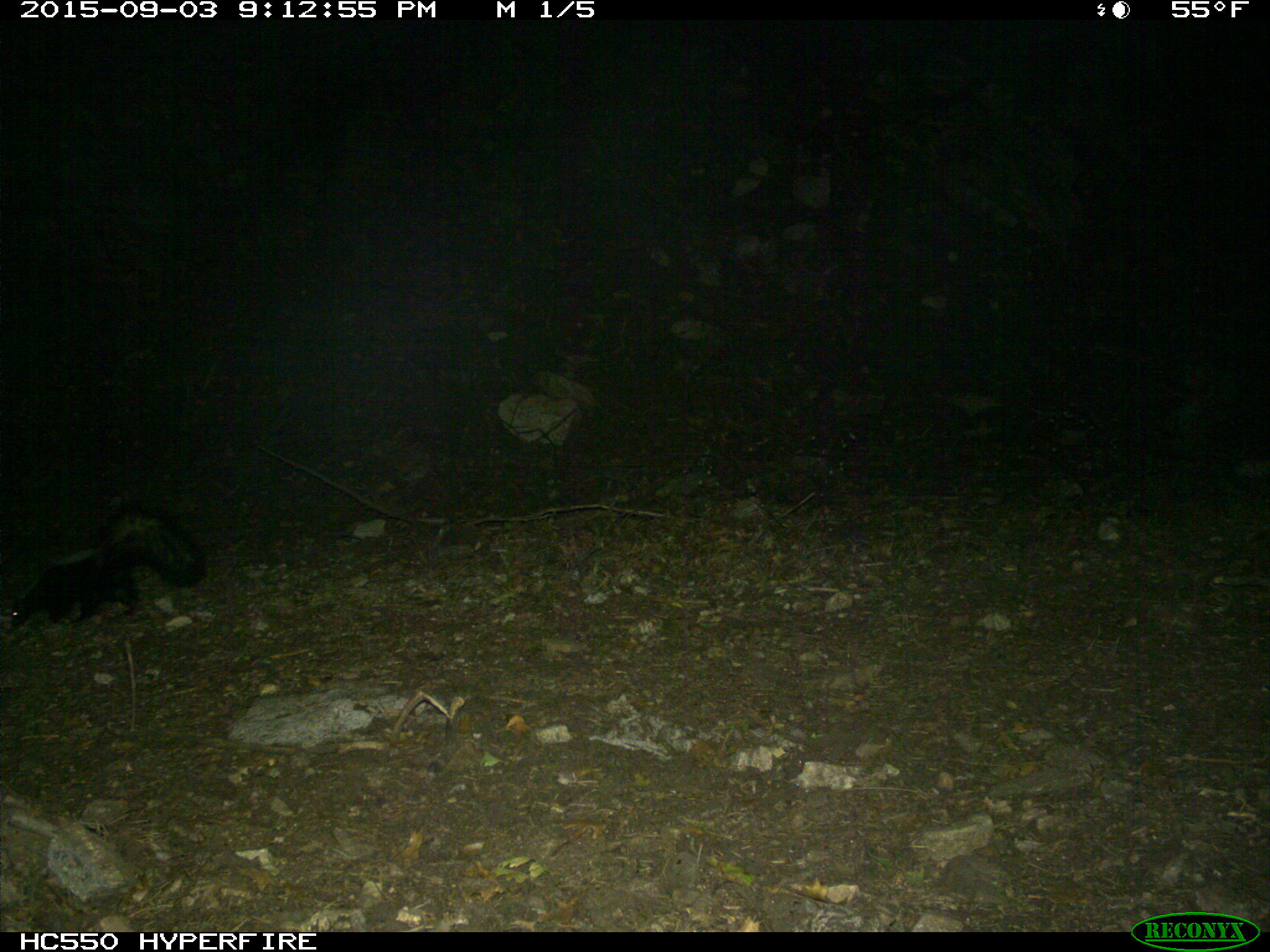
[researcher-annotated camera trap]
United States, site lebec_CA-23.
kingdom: Animalia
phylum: Chordata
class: Mammalia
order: Carnivora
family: Mephitidae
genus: Mephitis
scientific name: Mephitis mephitis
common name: striped skunk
Mephitis mephitis (striped skunk).